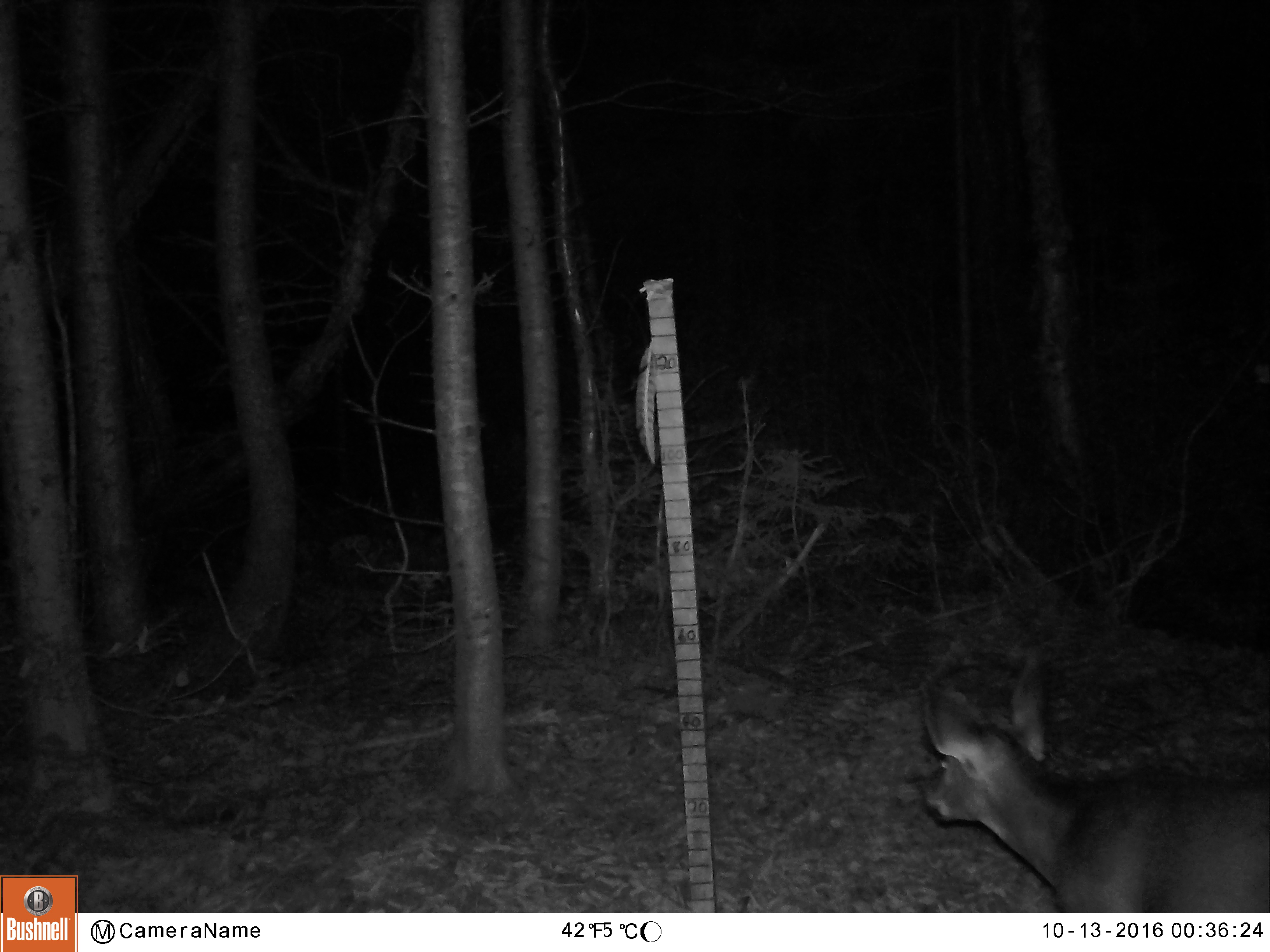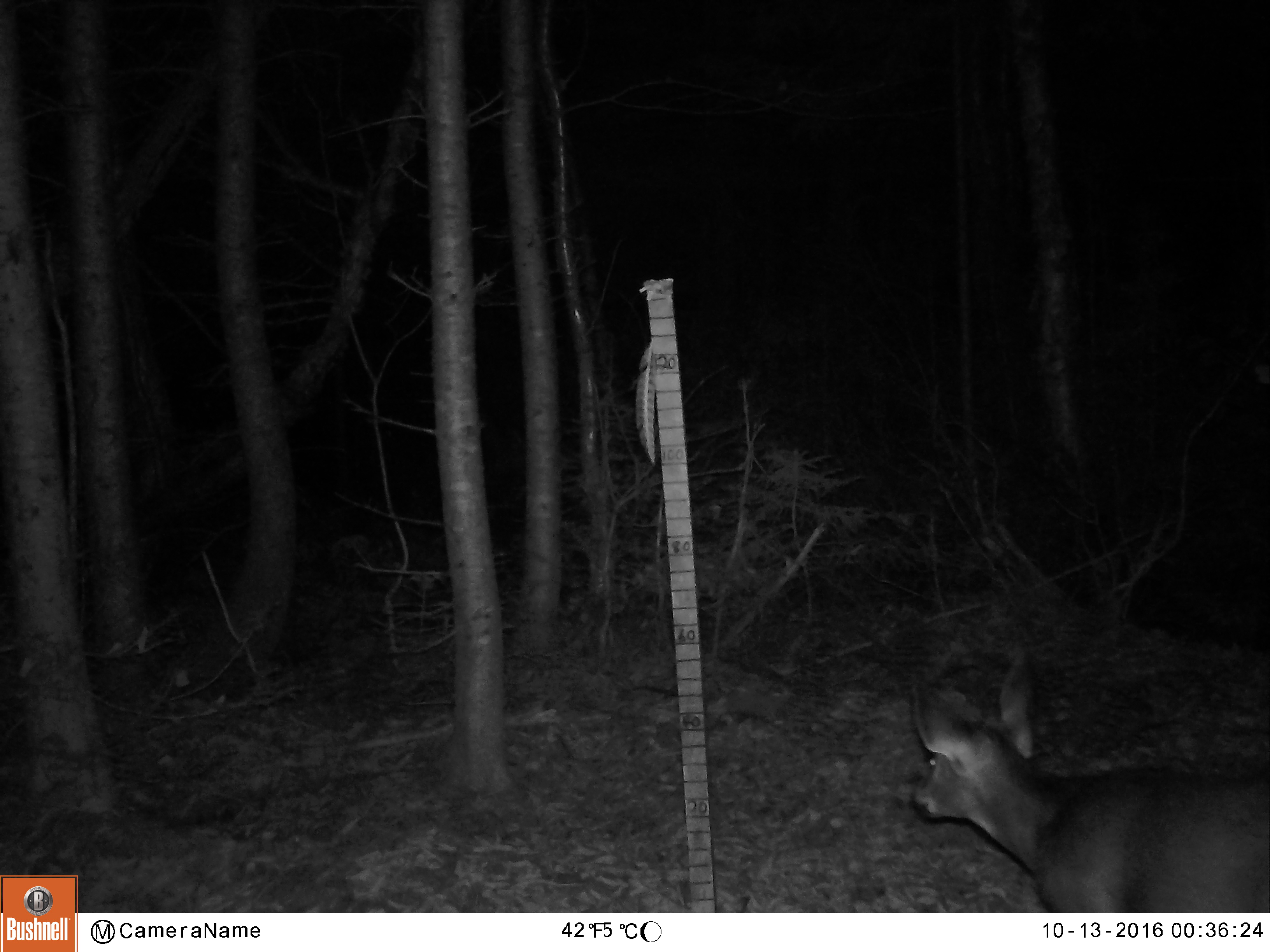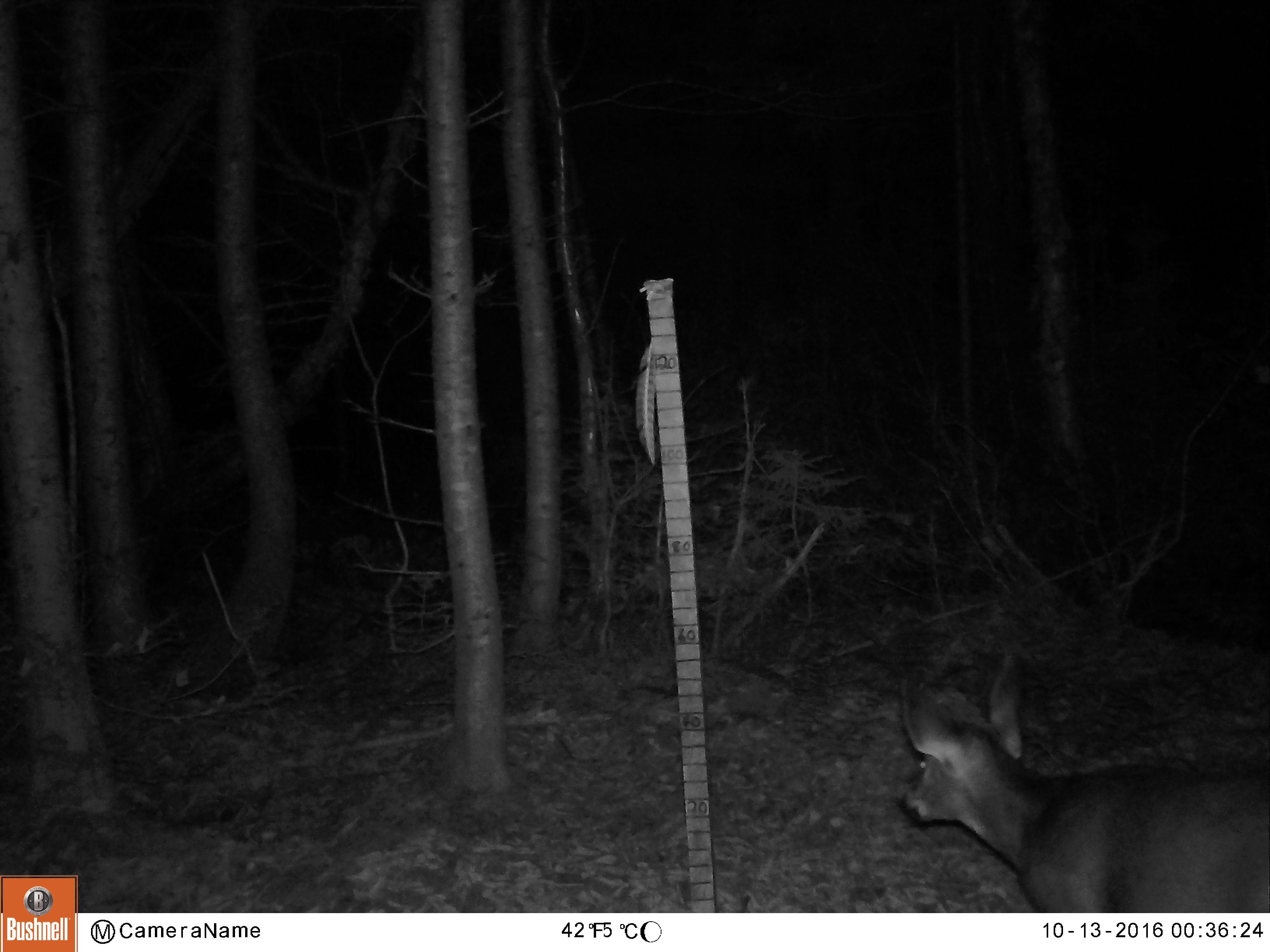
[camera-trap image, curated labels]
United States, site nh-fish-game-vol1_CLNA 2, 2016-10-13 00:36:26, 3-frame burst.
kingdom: Animalia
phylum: Chordata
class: Mammalia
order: Artiodactyla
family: Cervidae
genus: Odocoileus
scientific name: Odocoileus virginianus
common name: white-tailed deer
White-tailed deer (Odocoileus virginianus).